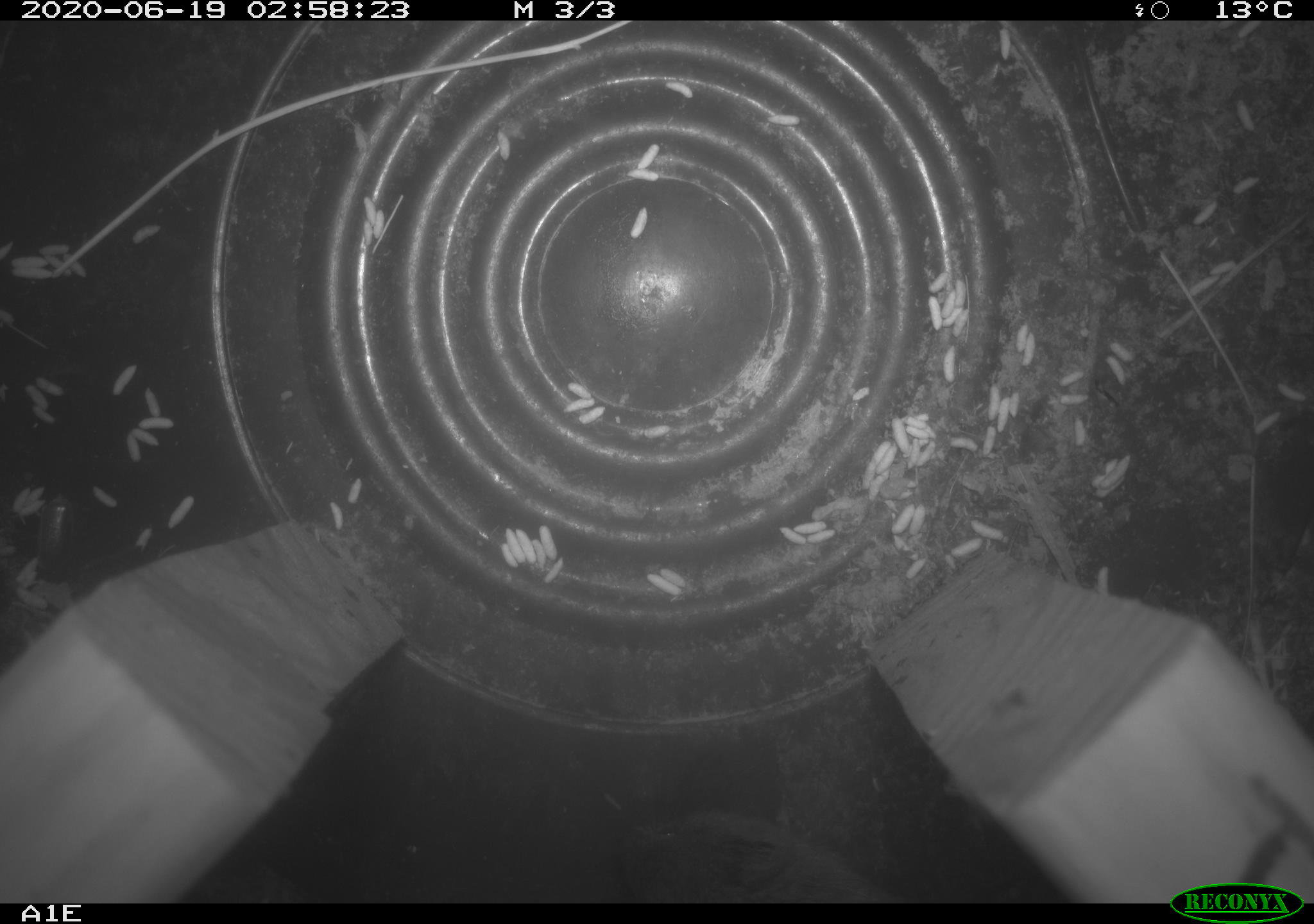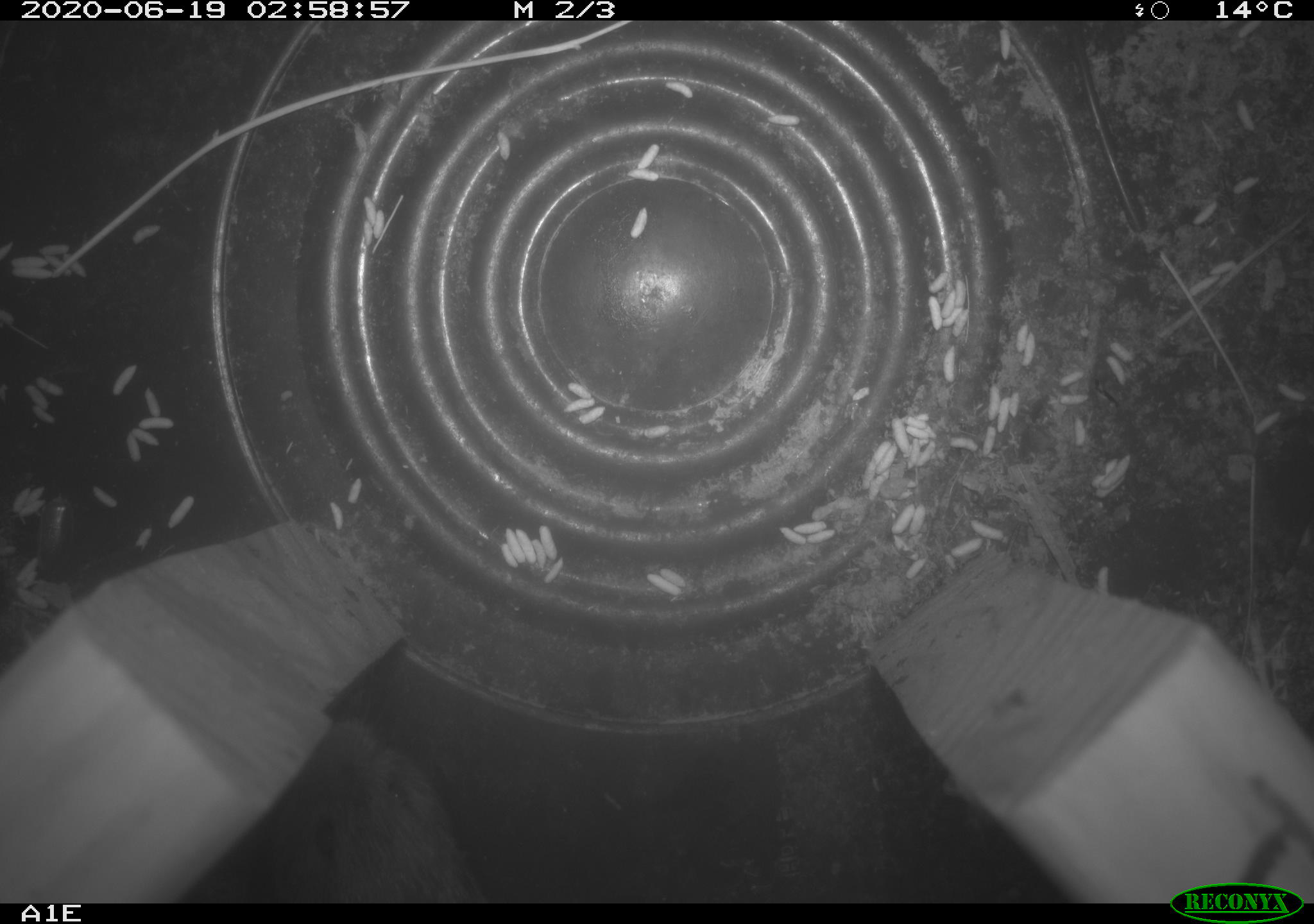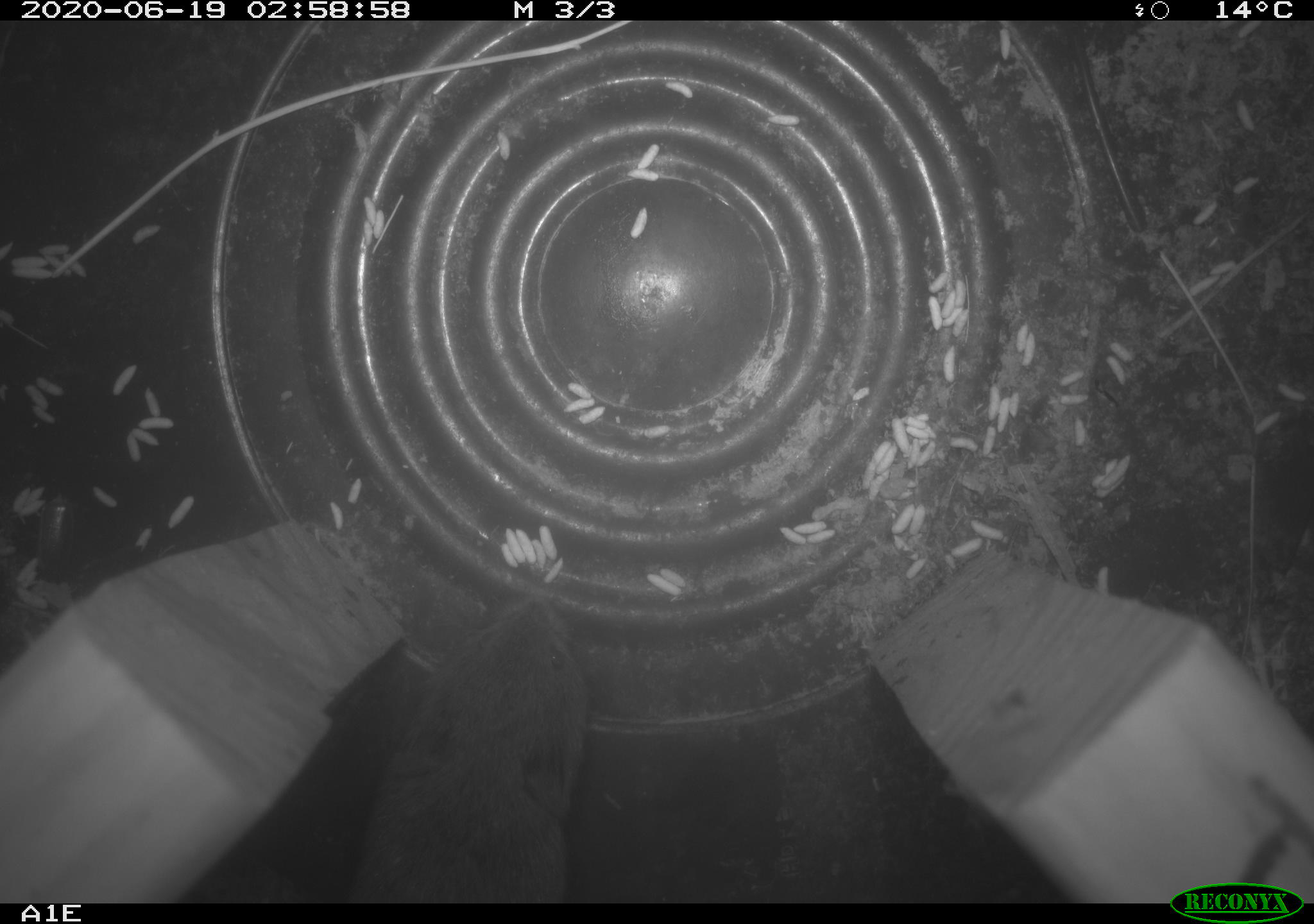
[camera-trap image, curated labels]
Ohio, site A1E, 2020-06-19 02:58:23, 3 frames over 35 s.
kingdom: Animalia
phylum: Chordata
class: Mammalia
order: Rodentia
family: Cricetidae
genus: Microtus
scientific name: Microtus pennsylvanicus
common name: meadow vole